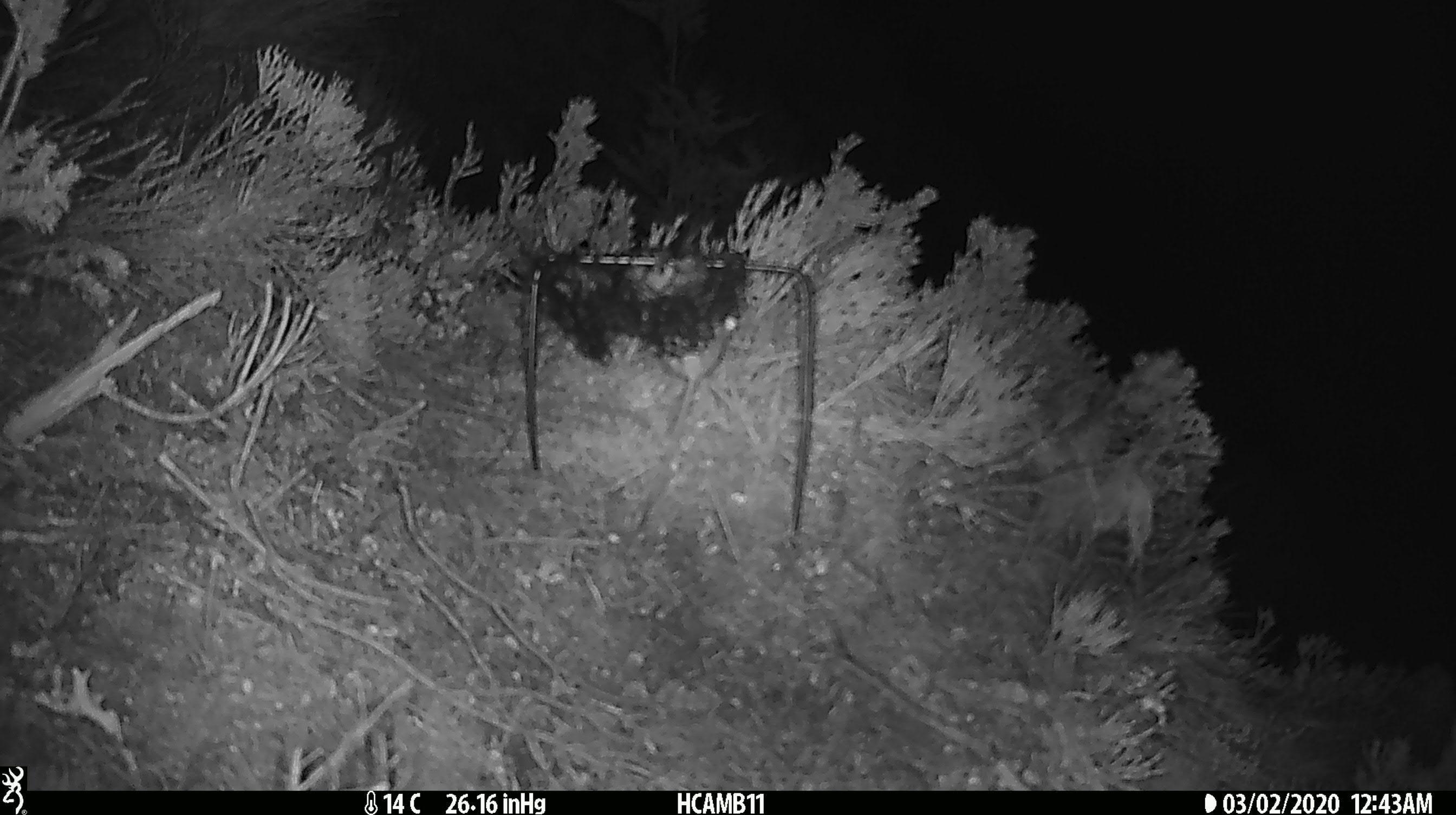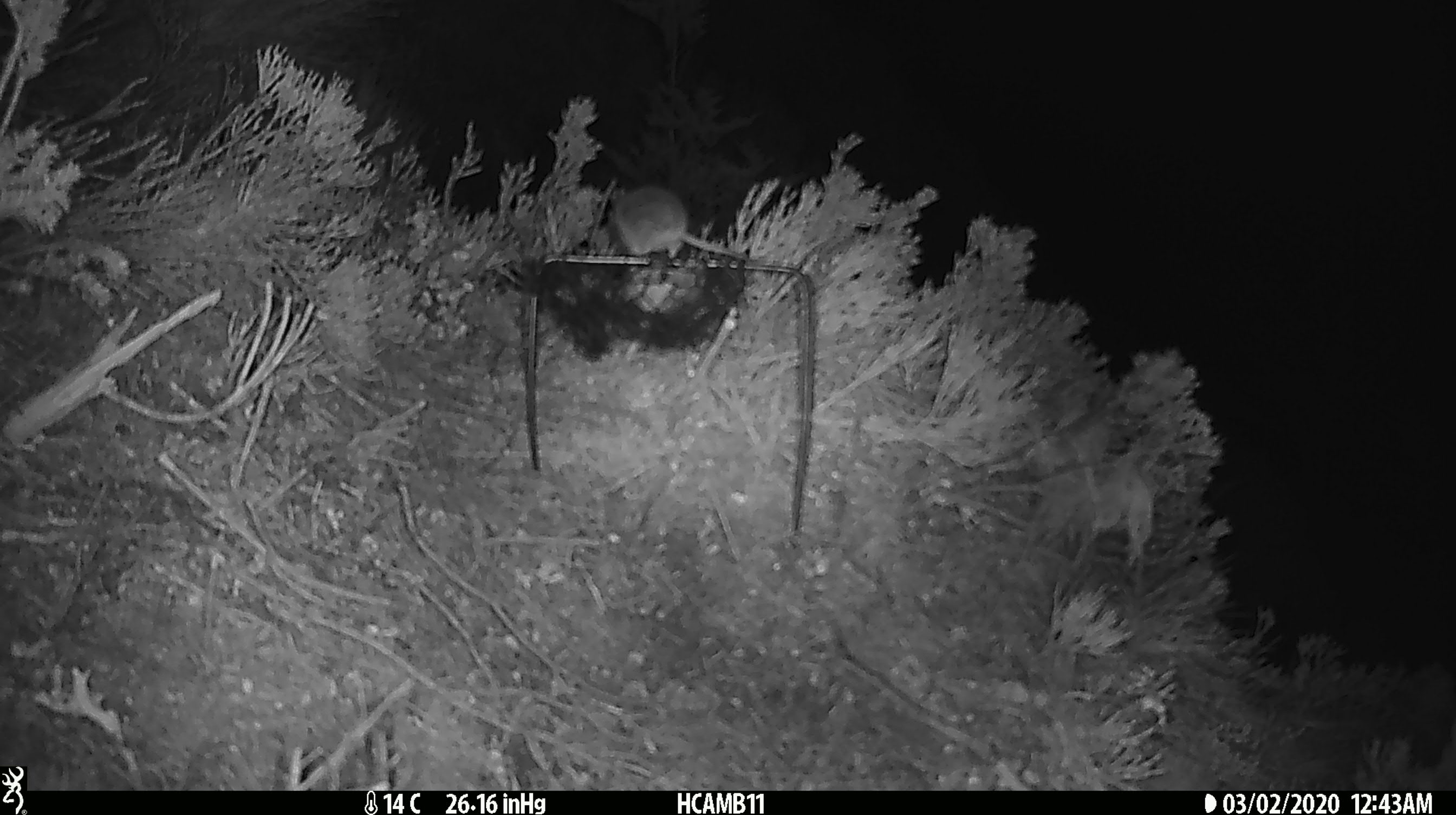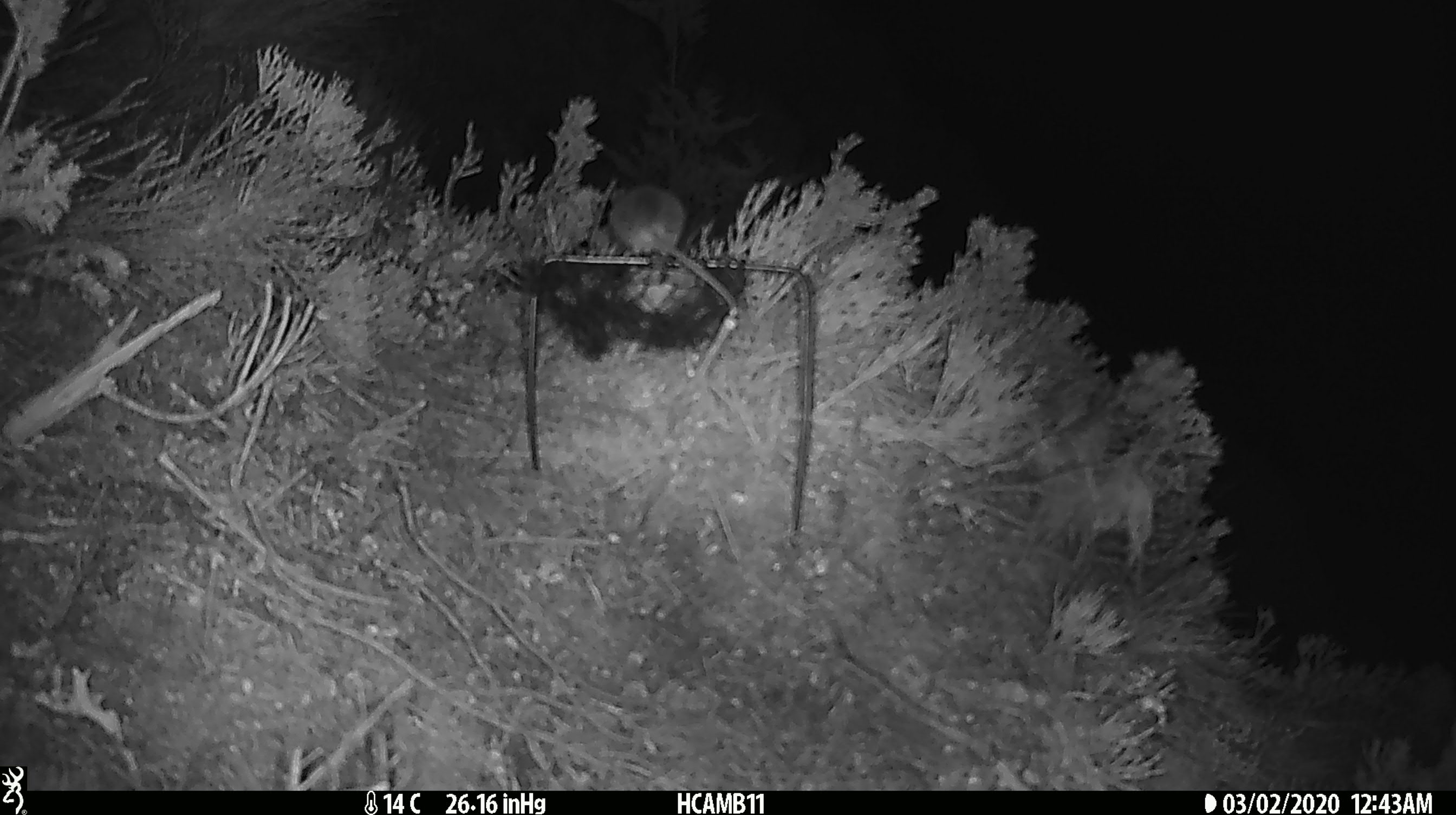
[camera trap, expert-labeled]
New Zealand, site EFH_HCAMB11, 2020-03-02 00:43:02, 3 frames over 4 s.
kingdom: Animalia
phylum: Chordata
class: Mammalia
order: Rodentia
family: Muridae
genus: Mus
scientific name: Mus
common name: mouse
Mouse (Mus).